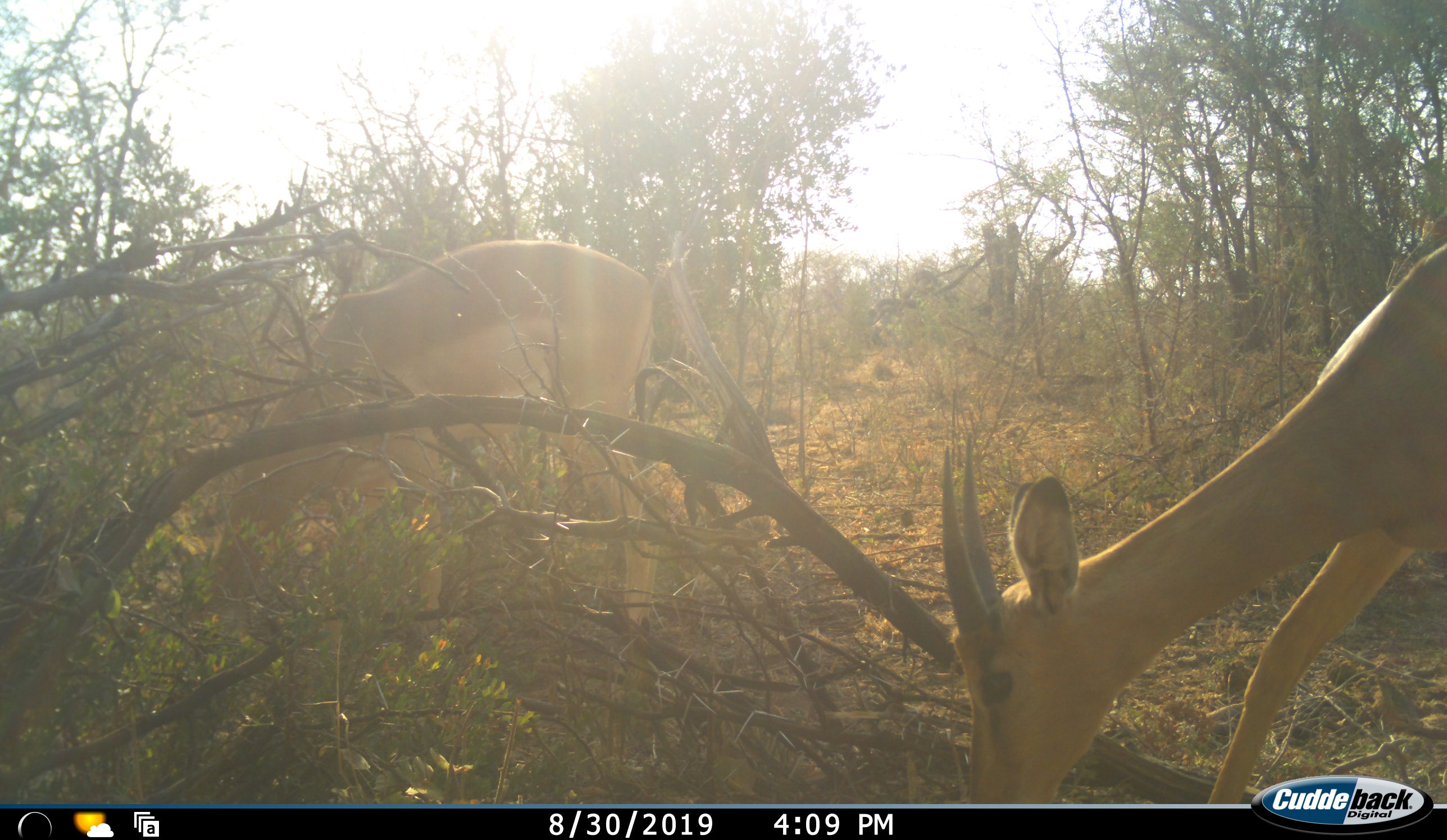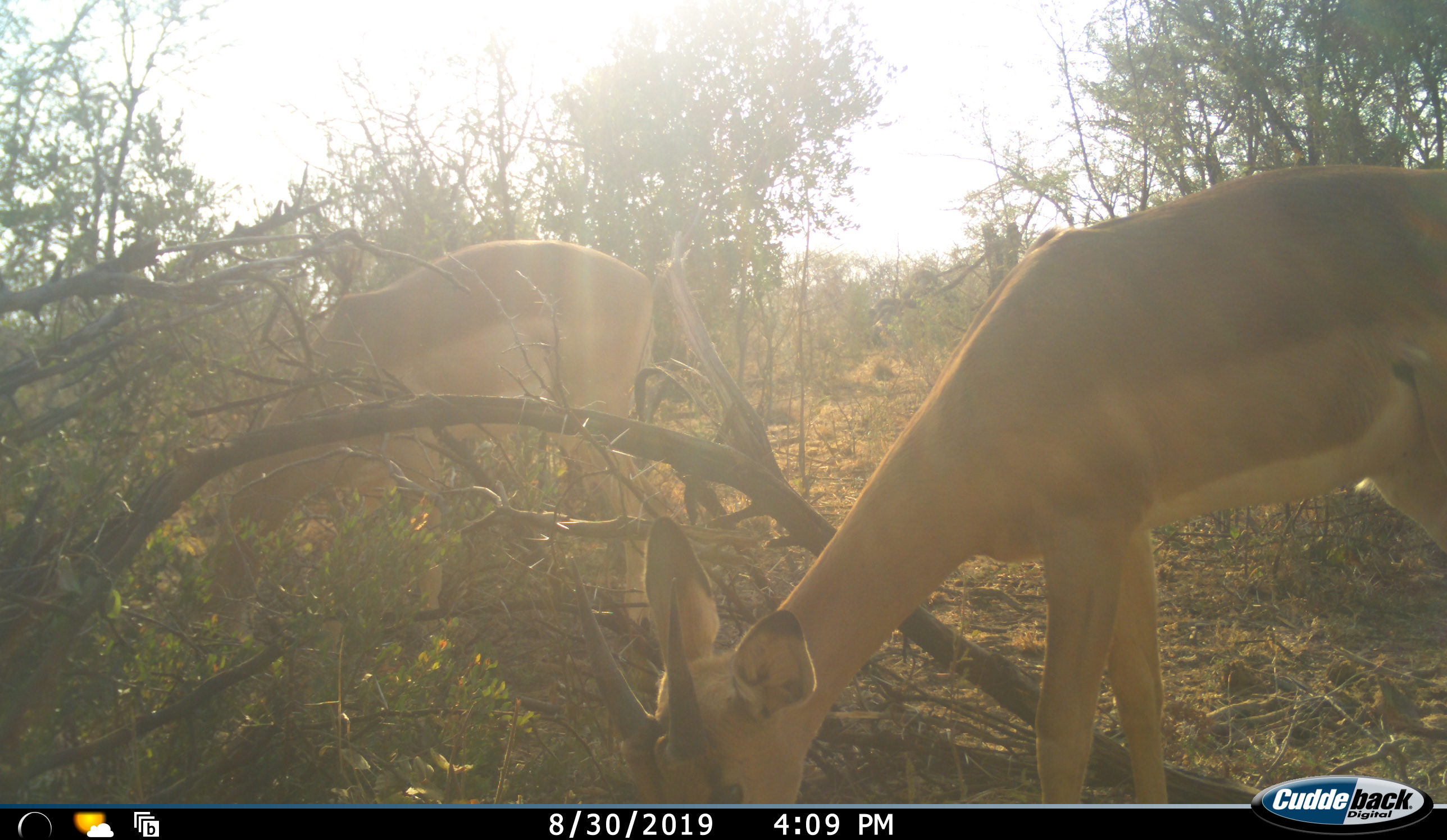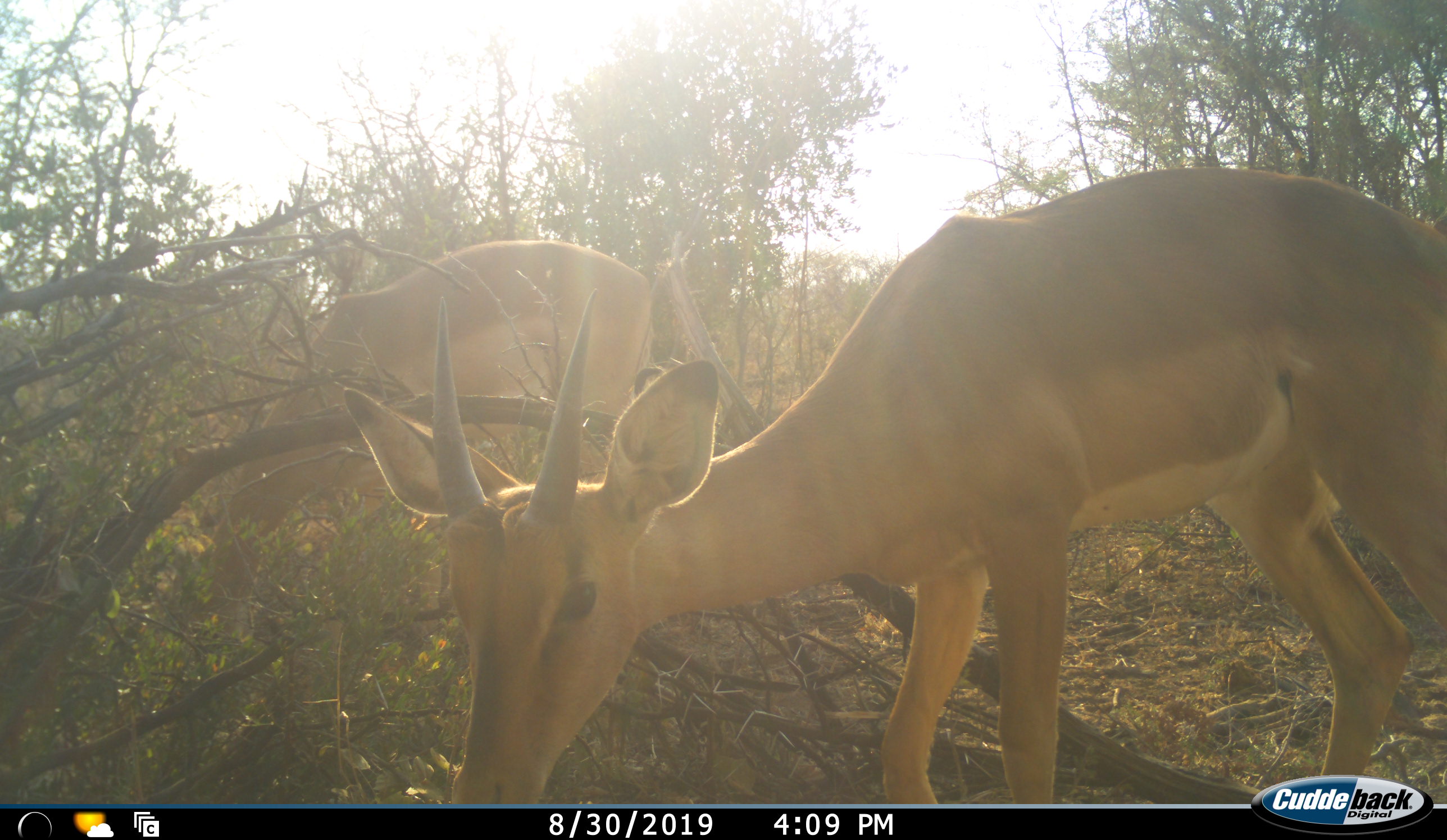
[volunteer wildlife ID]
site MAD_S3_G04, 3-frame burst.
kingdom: Animalia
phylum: Chordata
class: Mammalia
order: Artiodactyla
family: Bovidae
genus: Aepyceros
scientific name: Aepyceros melampus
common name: impala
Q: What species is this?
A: Impala (Aepyceros melampus).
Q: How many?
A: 2.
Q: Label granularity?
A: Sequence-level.